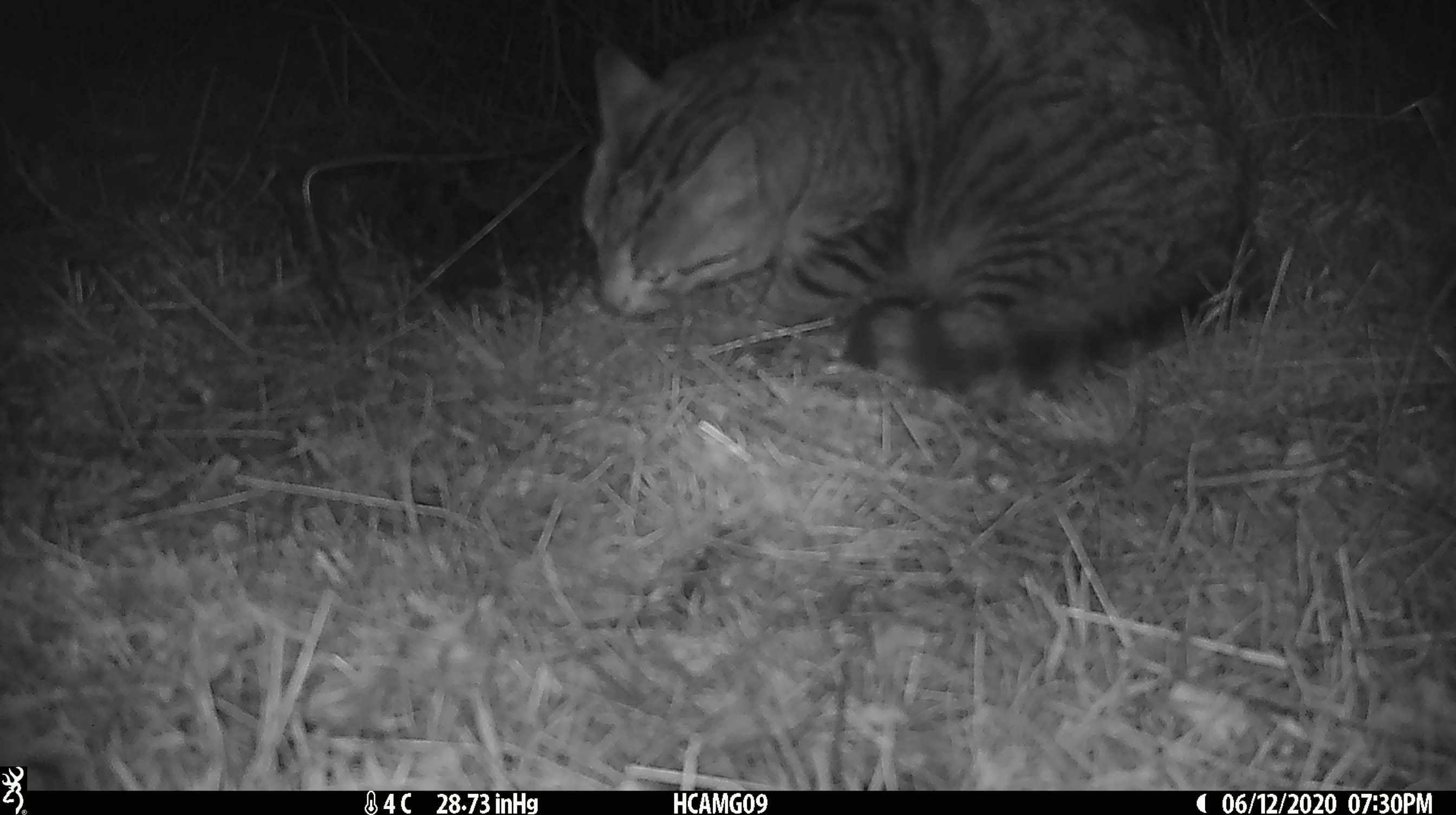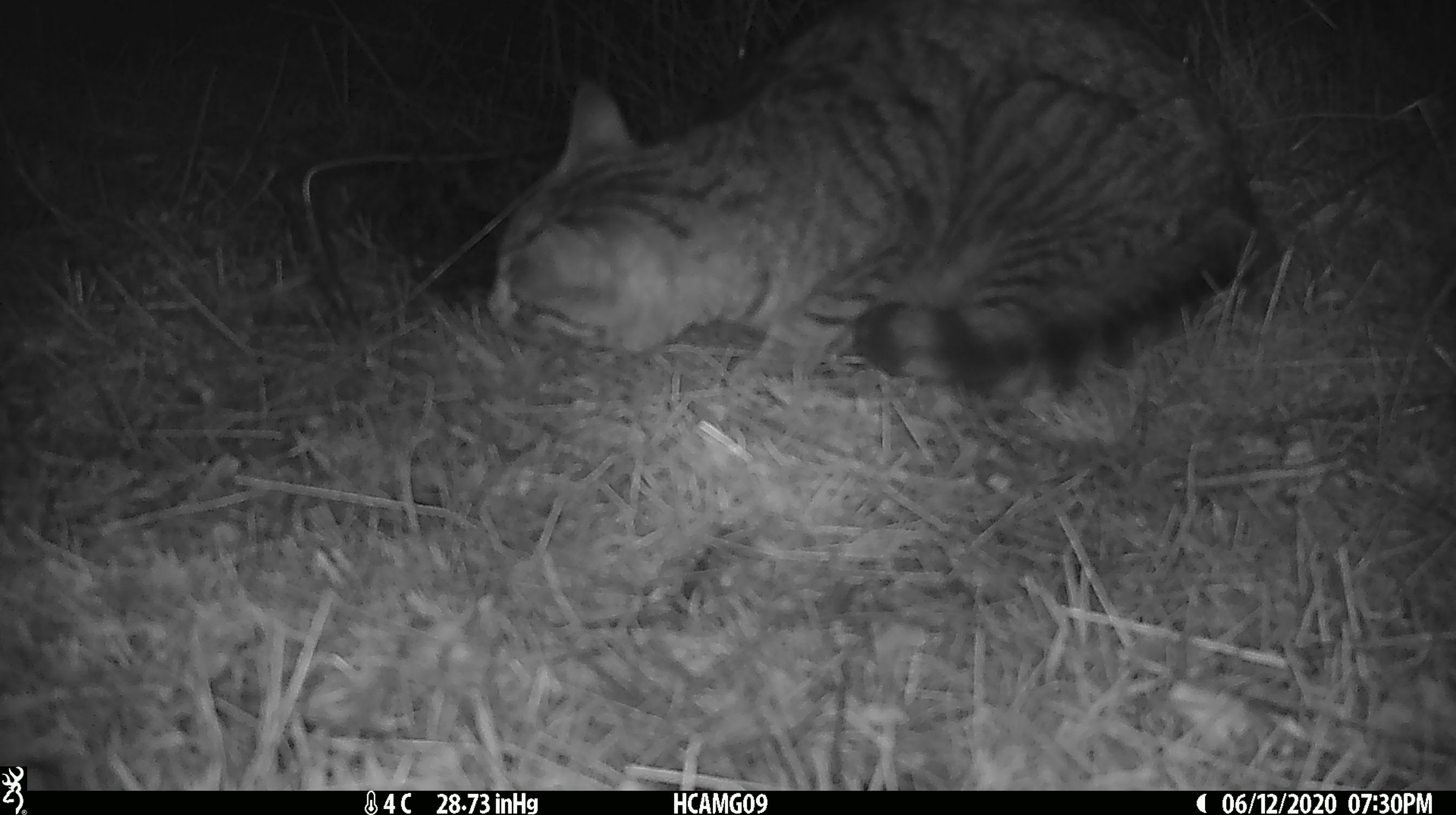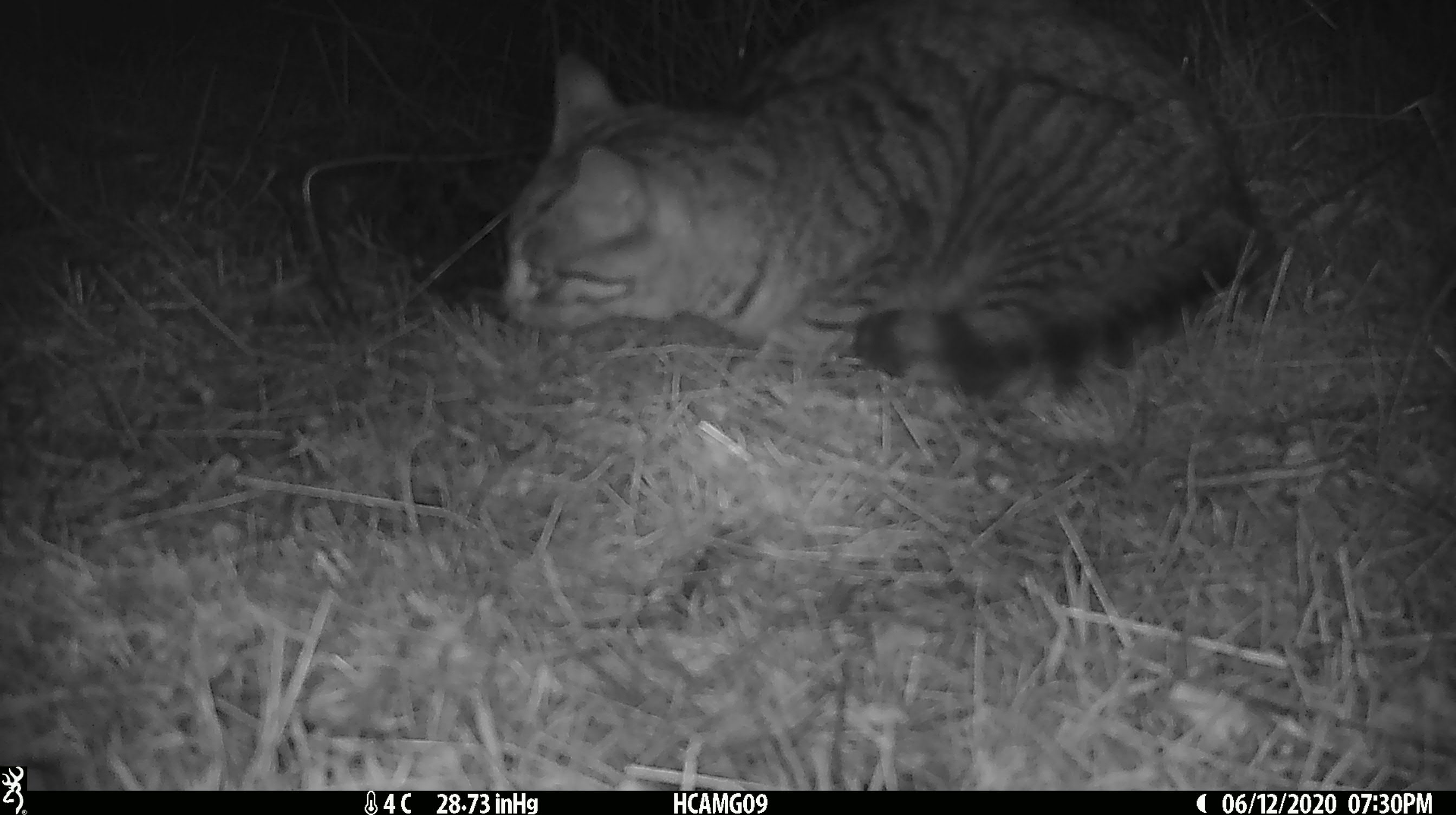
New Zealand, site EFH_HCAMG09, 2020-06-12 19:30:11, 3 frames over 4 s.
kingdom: Animalia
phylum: Chordata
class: Mammalia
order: Carnivora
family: Felidae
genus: Felis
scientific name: Felis catus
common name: domestic cat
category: cat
Cat (domestic cat) (Felis catus).